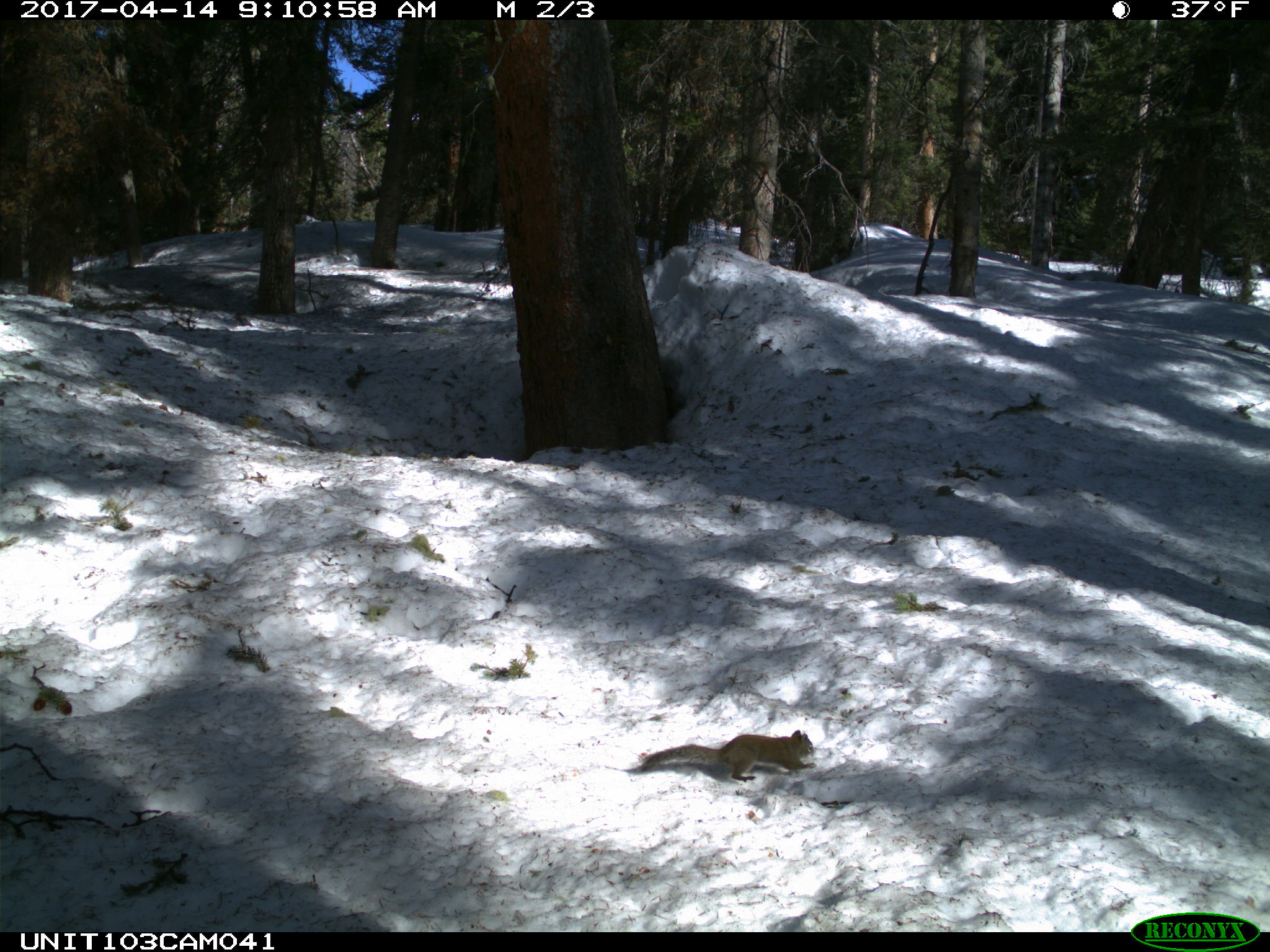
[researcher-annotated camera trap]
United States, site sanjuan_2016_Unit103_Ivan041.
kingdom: Animalia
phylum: Chordata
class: Mammalia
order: Rodentia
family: Sciuridae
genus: Tamiasciurus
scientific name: Tamiasciurus hudsonicus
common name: american red squirrel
Tamiasciurus hudsonicus (american red squirrel).